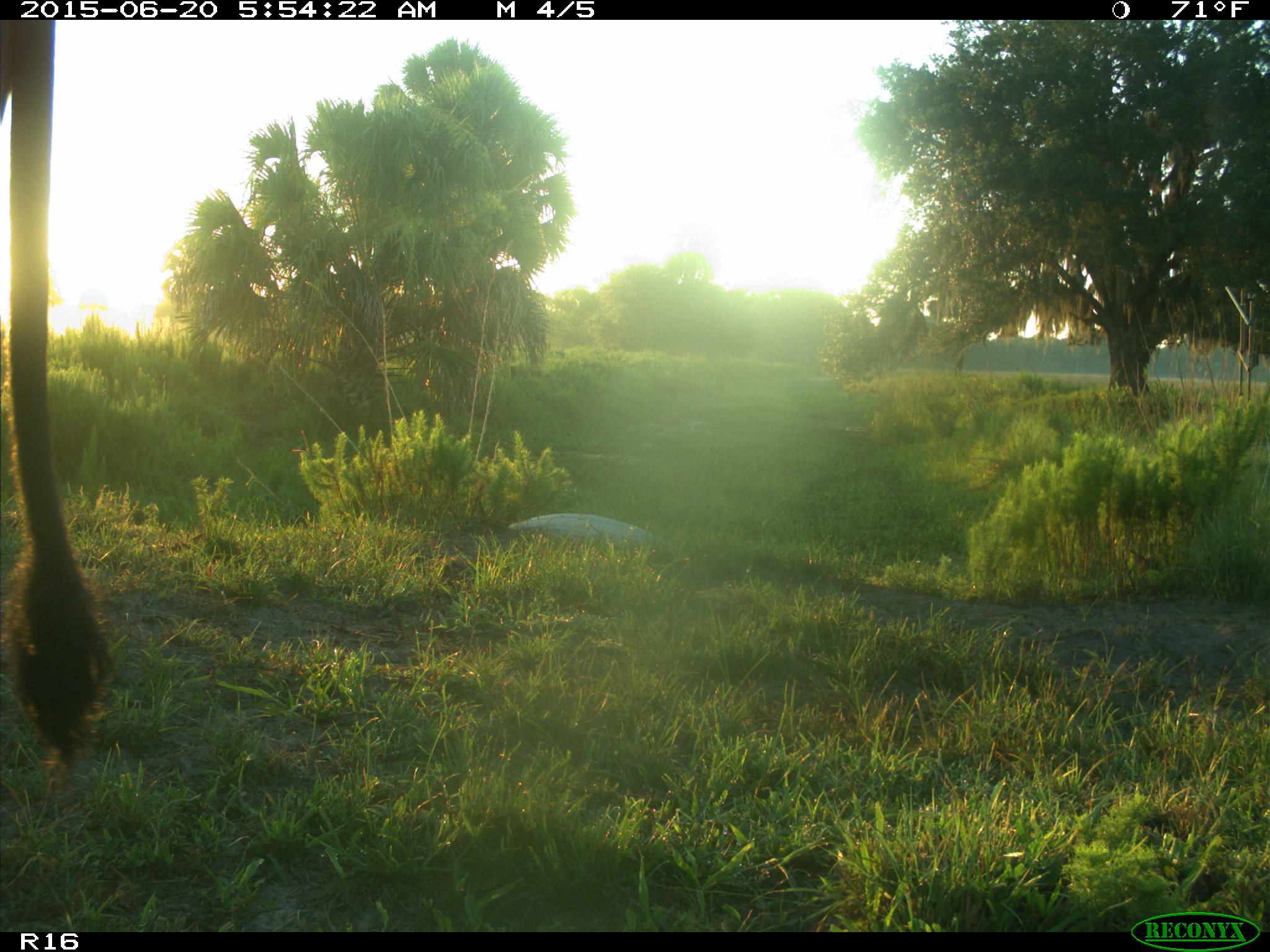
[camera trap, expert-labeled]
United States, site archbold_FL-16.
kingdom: Animalia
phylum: Chordata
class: Mammalia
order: Artiodactyla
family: Bovidae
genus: Bos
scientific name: Bos taurus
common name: domestic cow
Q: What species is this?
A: Bos taurus (domestic cow).